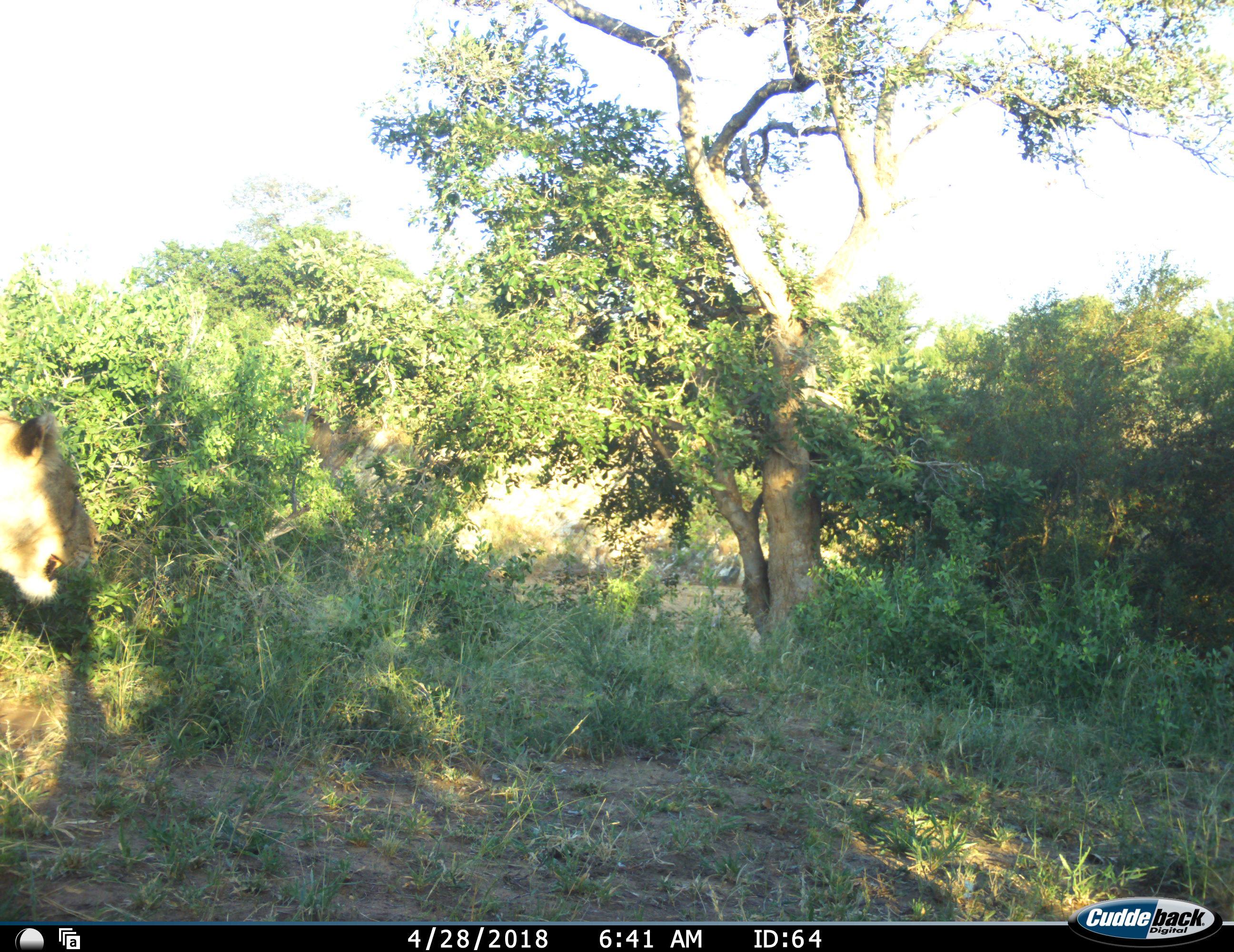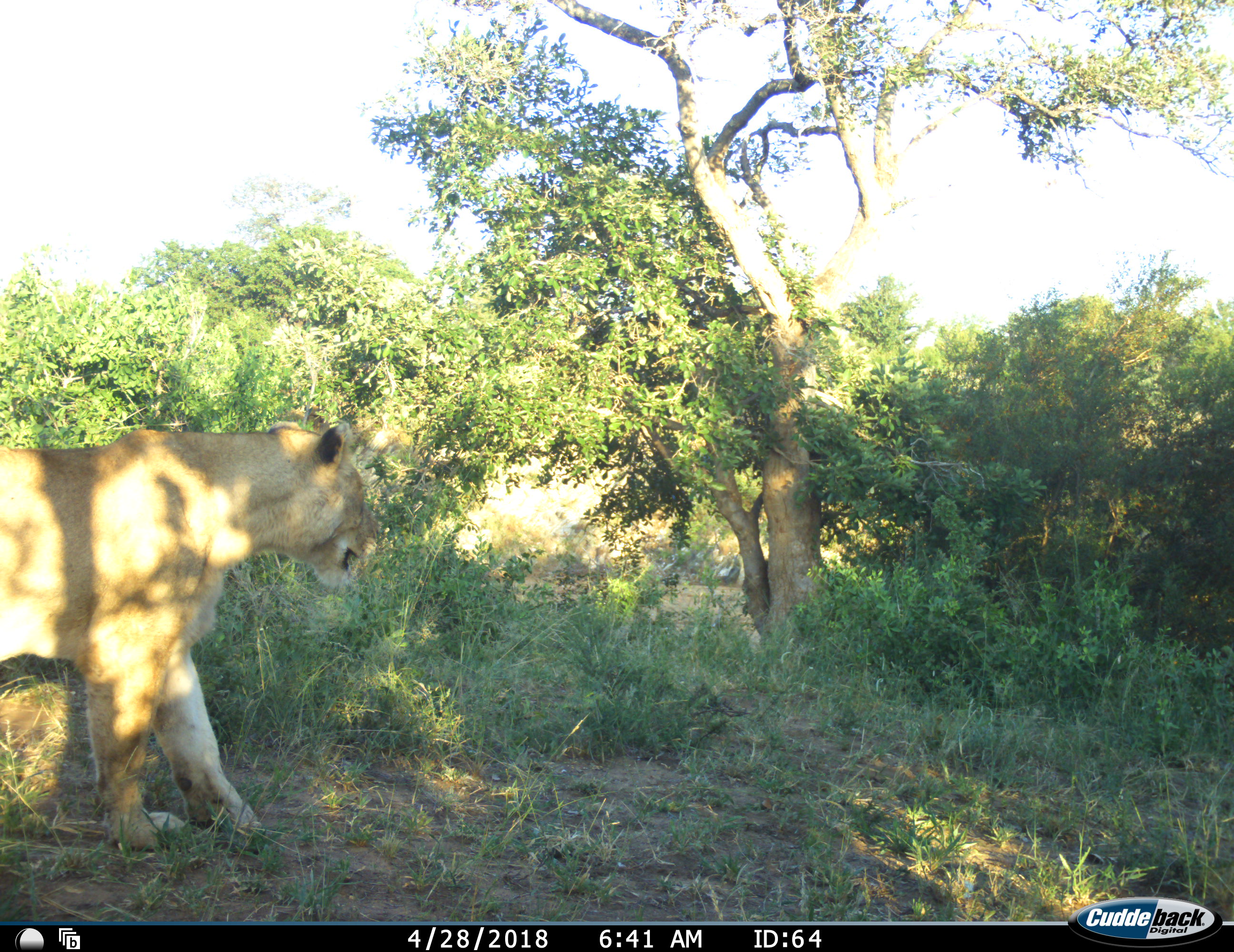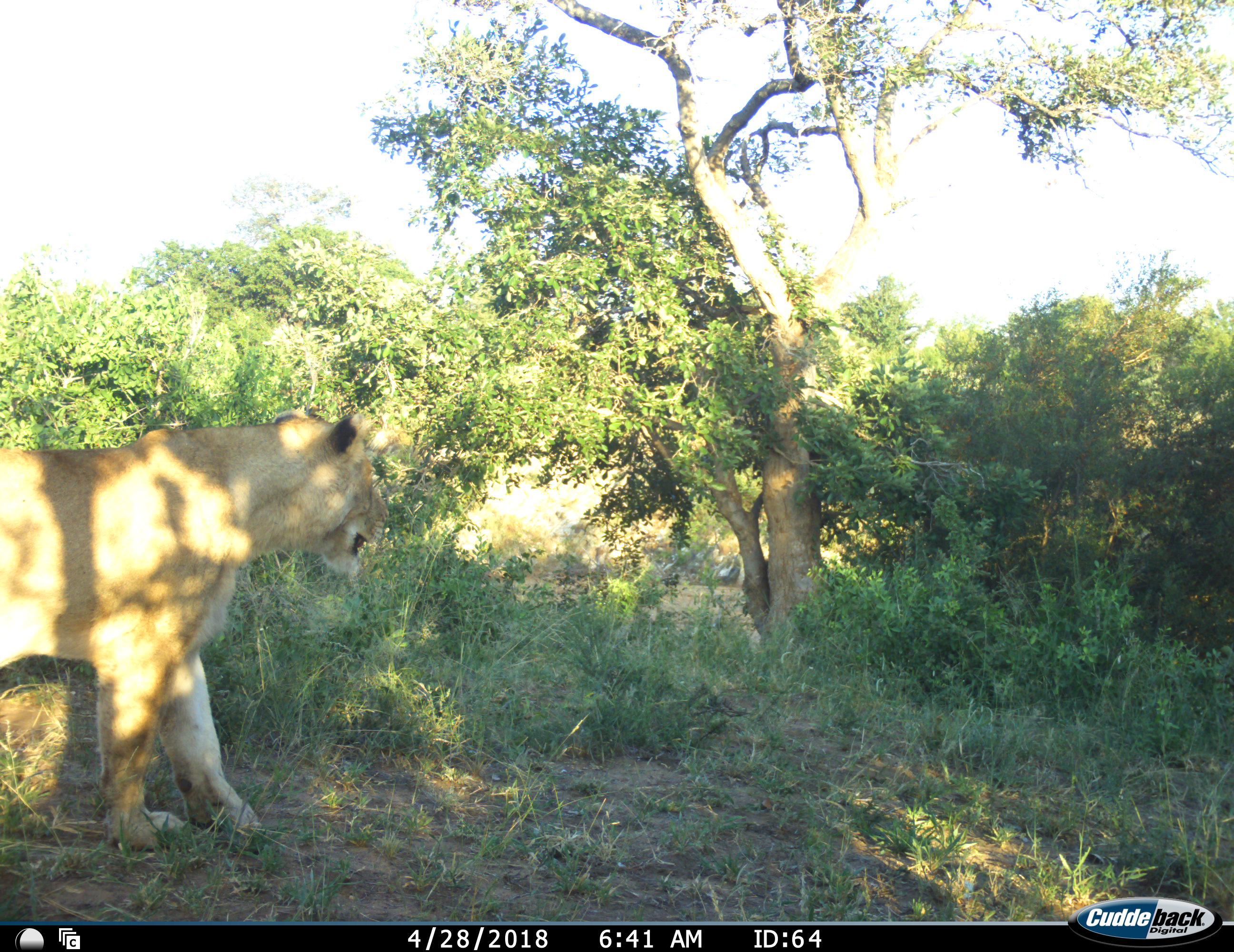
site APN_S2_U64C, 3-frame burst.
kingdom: Animalia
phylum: Chordata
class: Mammalia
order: Carnivora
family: Felidae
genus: Panthera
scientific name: Panthera leo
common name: lion female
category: lionfemale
Lionfemale (lion female) (Panthera leo), count 1. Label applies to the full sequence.